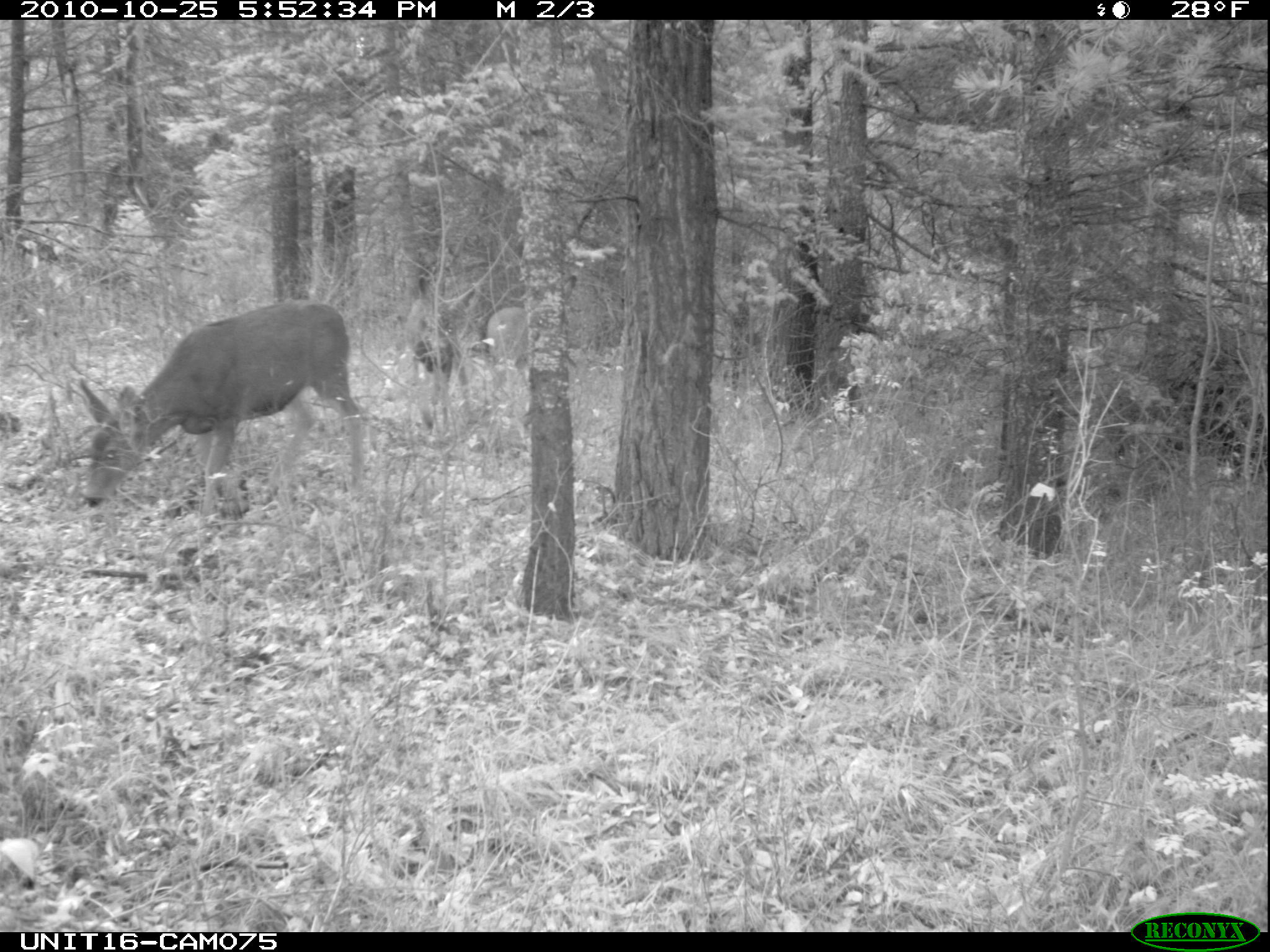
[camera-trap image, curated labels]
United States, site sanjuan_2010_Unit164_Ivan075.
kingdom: Animalia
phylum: Chordata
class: Mammalia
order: Artiodactyla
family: Cervidae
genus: Odocoileus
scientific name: Odocoileus hemionus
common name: mule deer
Odocoileus hemionus (mule deer).